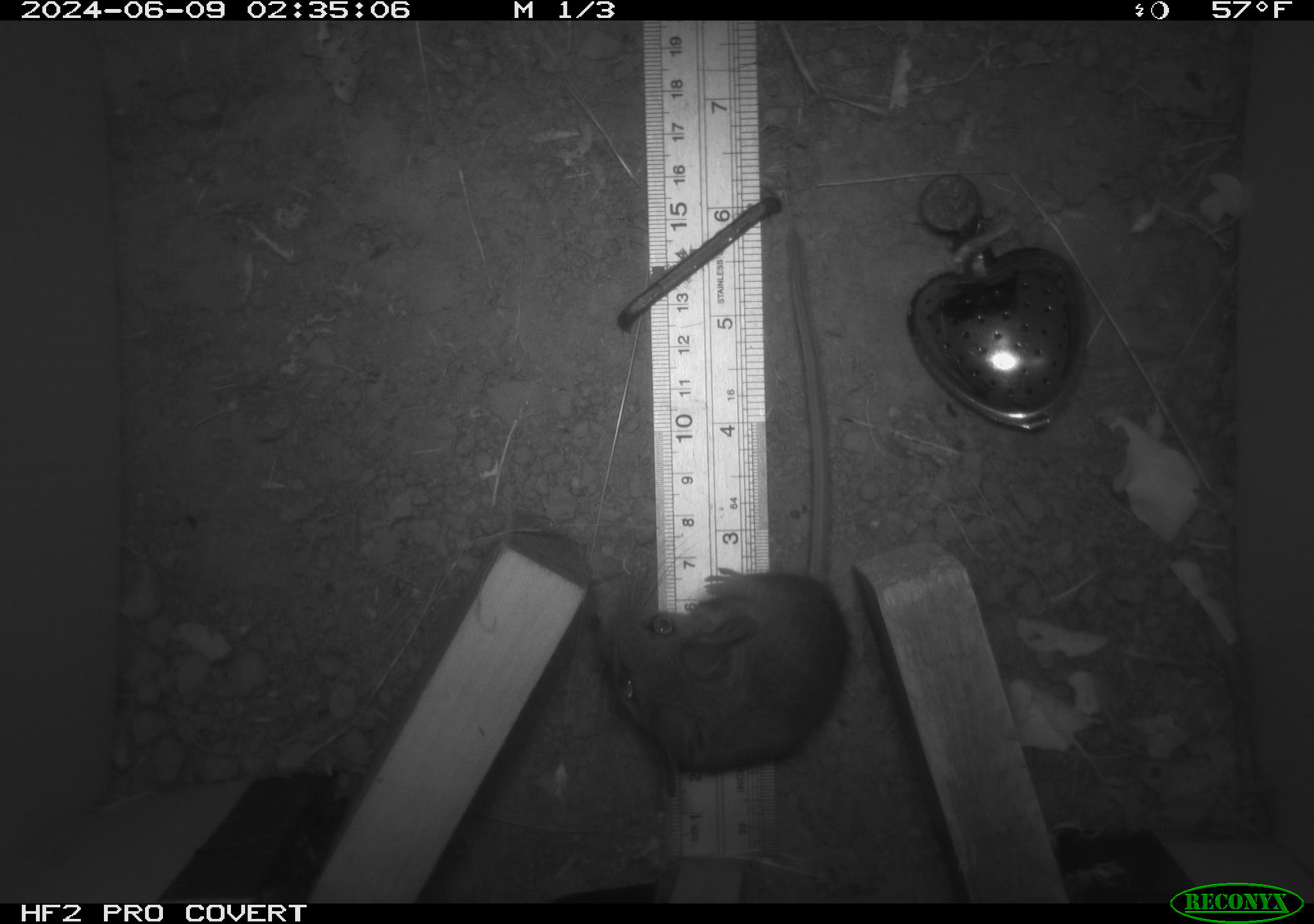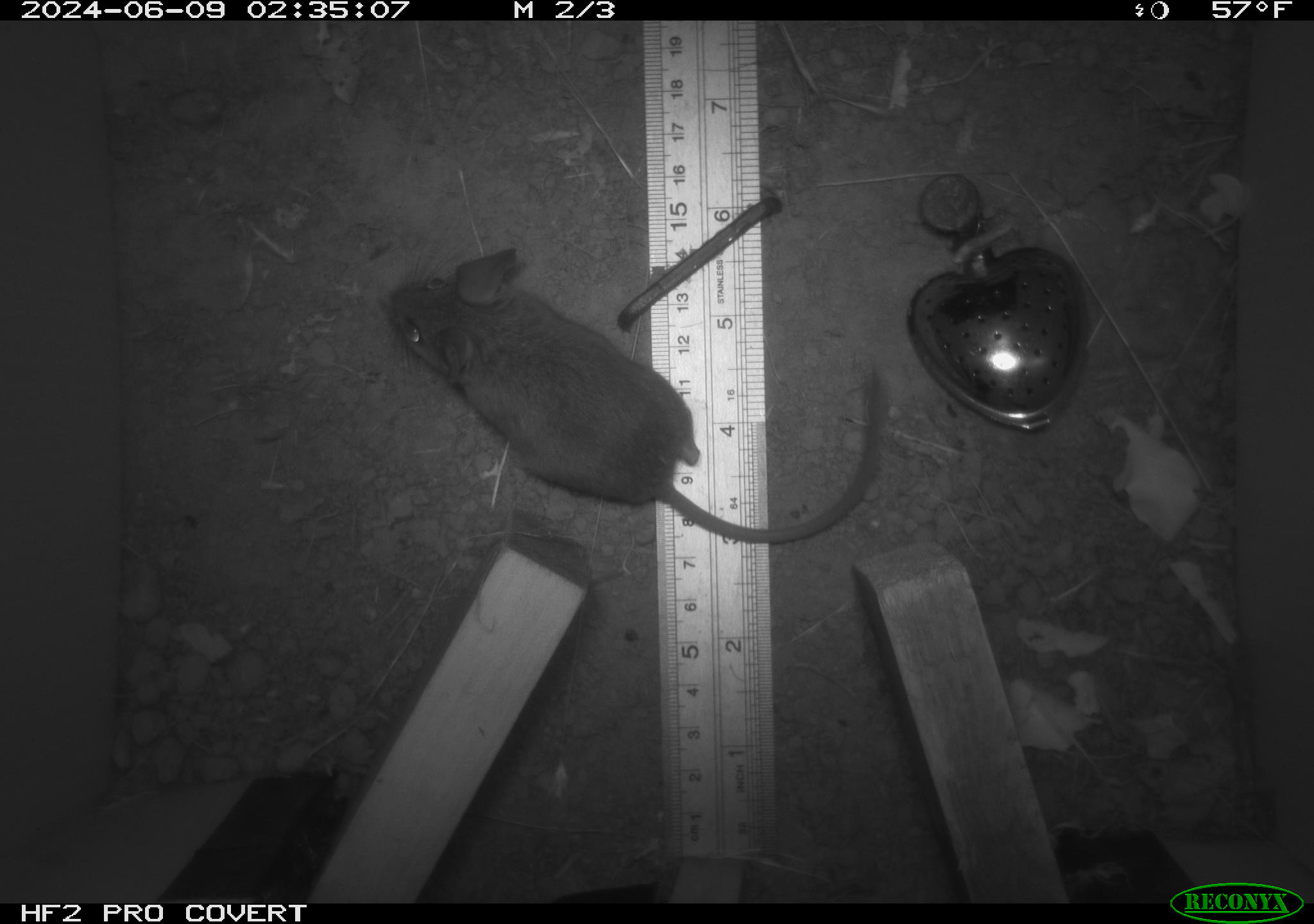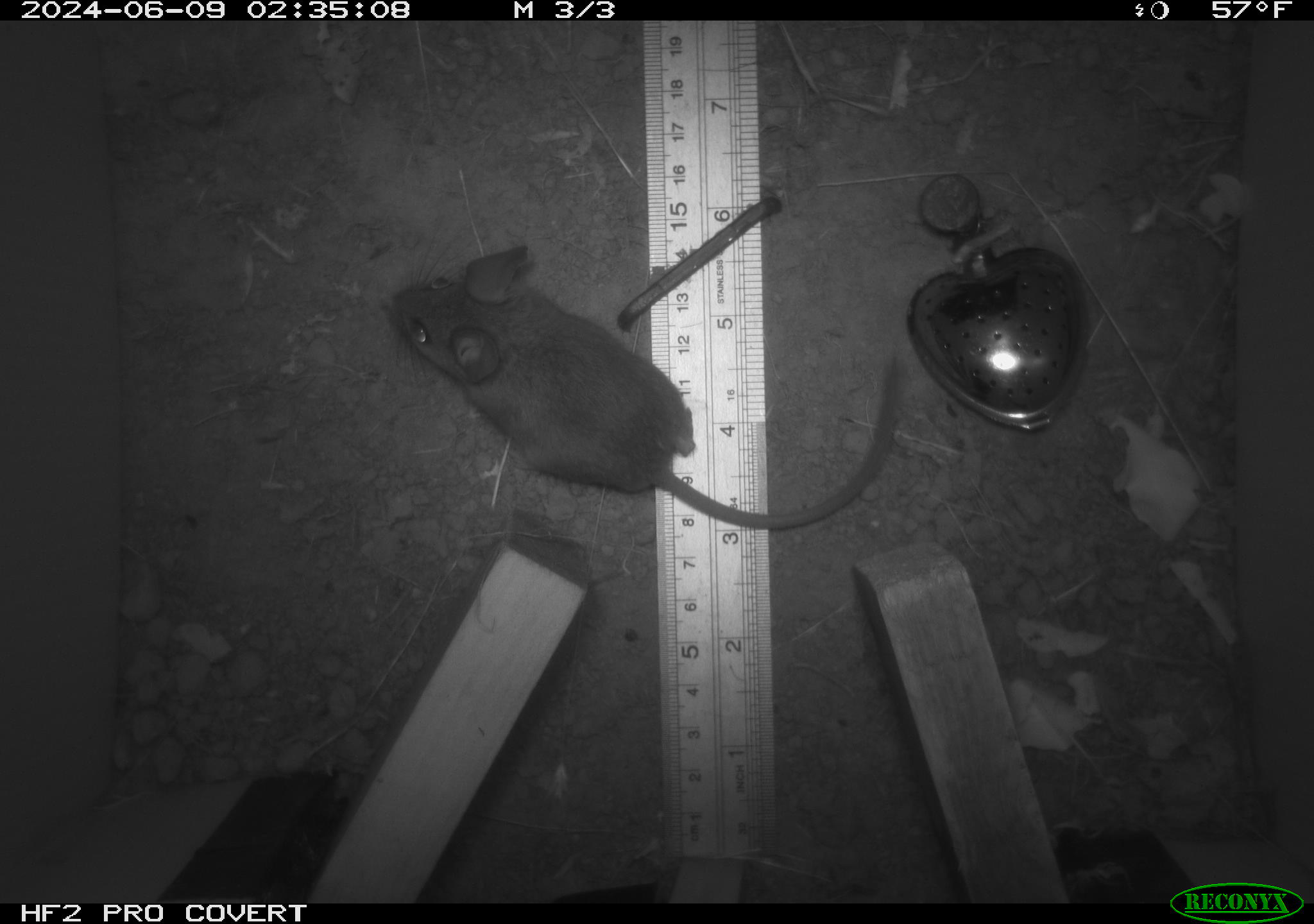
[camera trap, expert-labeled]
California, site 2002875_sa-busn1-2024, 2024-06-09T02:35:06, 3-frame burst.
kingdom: Animalia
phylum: Chordata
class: Mammalia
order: Rodentia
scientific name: Rodentia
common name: rodent